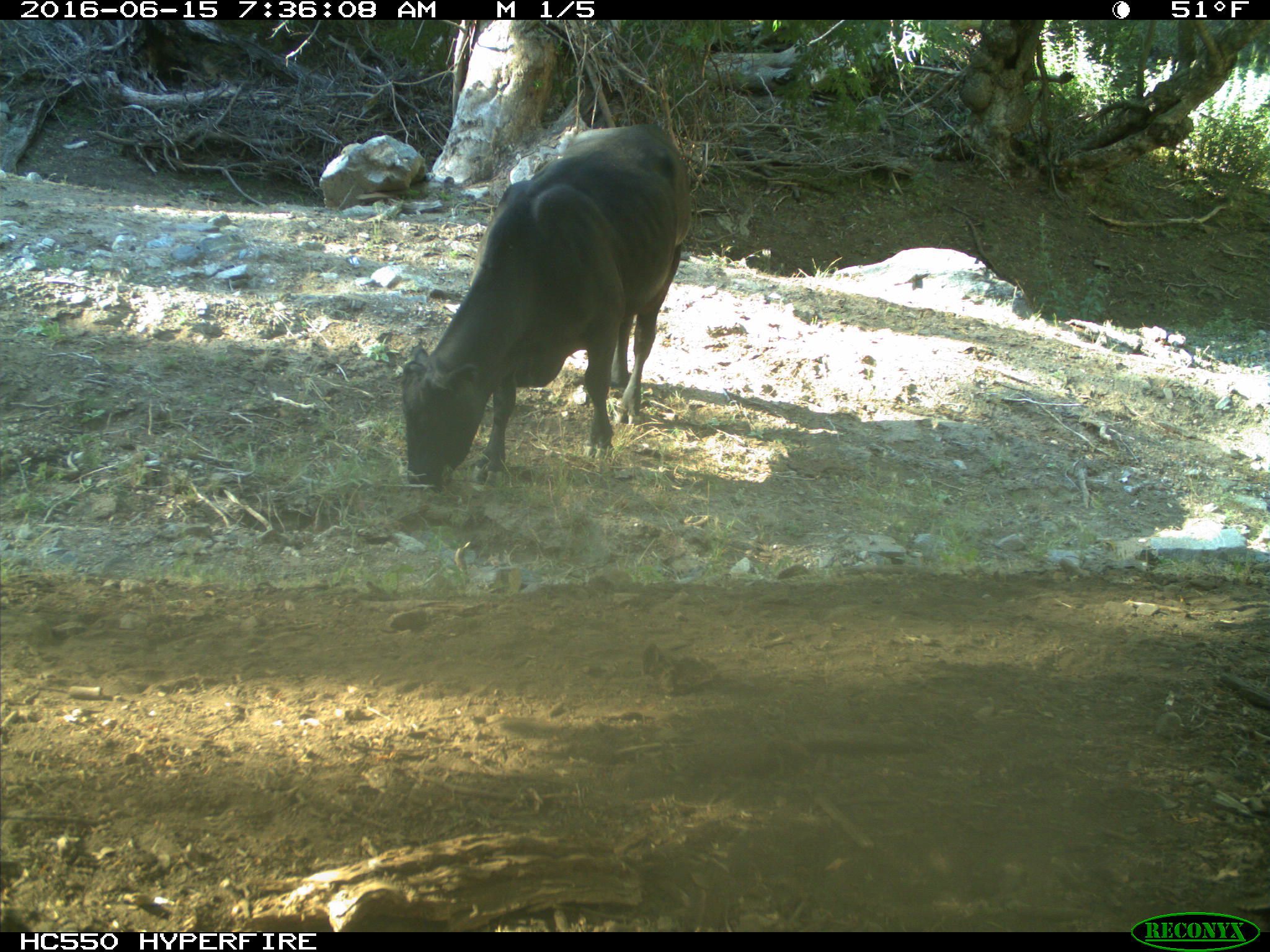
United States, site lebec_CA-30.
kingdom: Animalia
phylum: Chordata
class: Mammalia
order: Artiodactyla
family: Bovidae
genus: Bos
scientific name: Bos taurus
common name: domestic cow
Bos taurus (domestic cow).